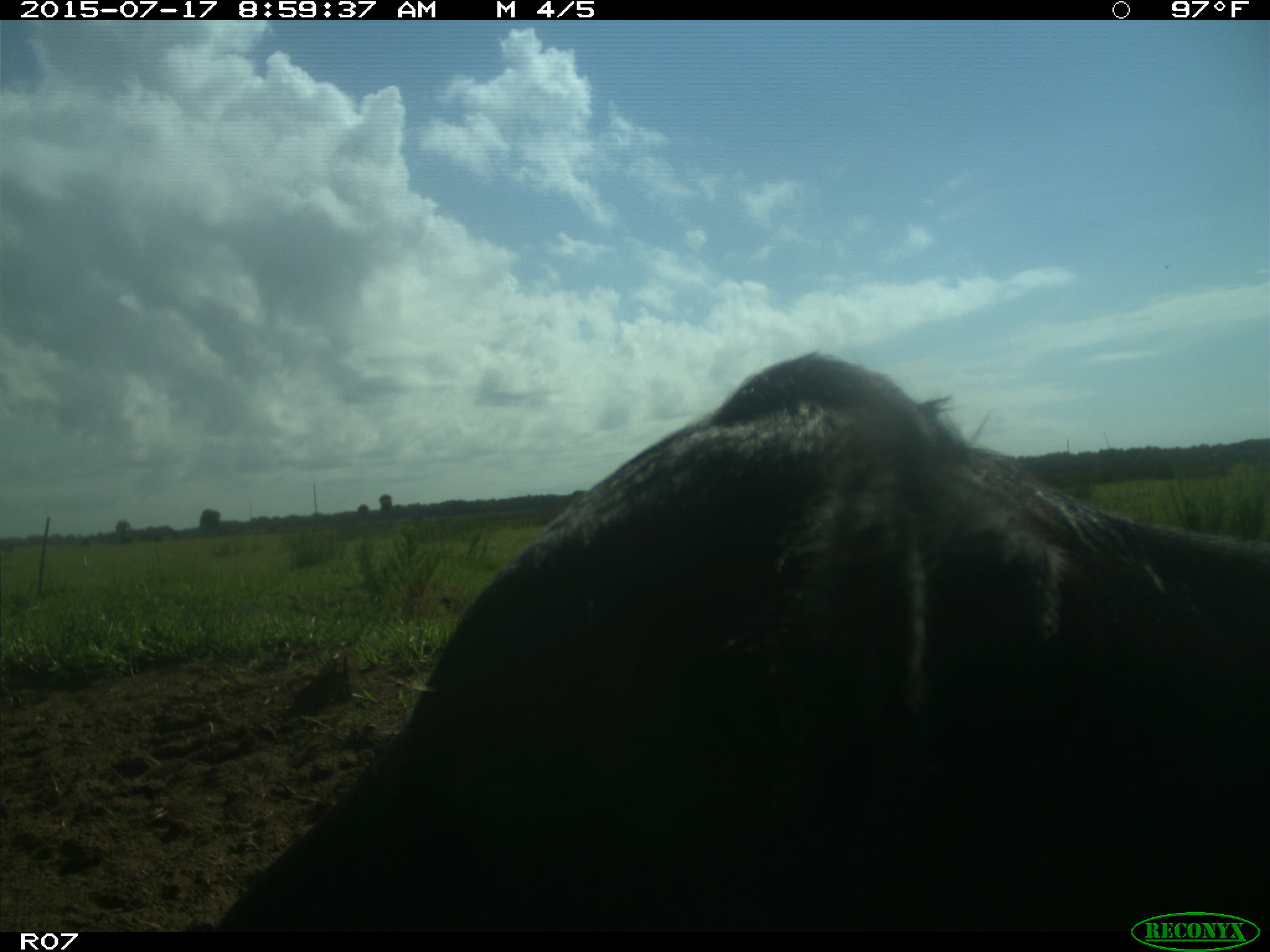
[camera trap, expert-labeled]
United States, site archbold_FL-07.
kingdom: Animalia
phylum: Chordata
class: Mammalia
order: Artiodactyla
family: Bovidae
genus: Bos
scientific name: Bos taurus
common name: domestic cow